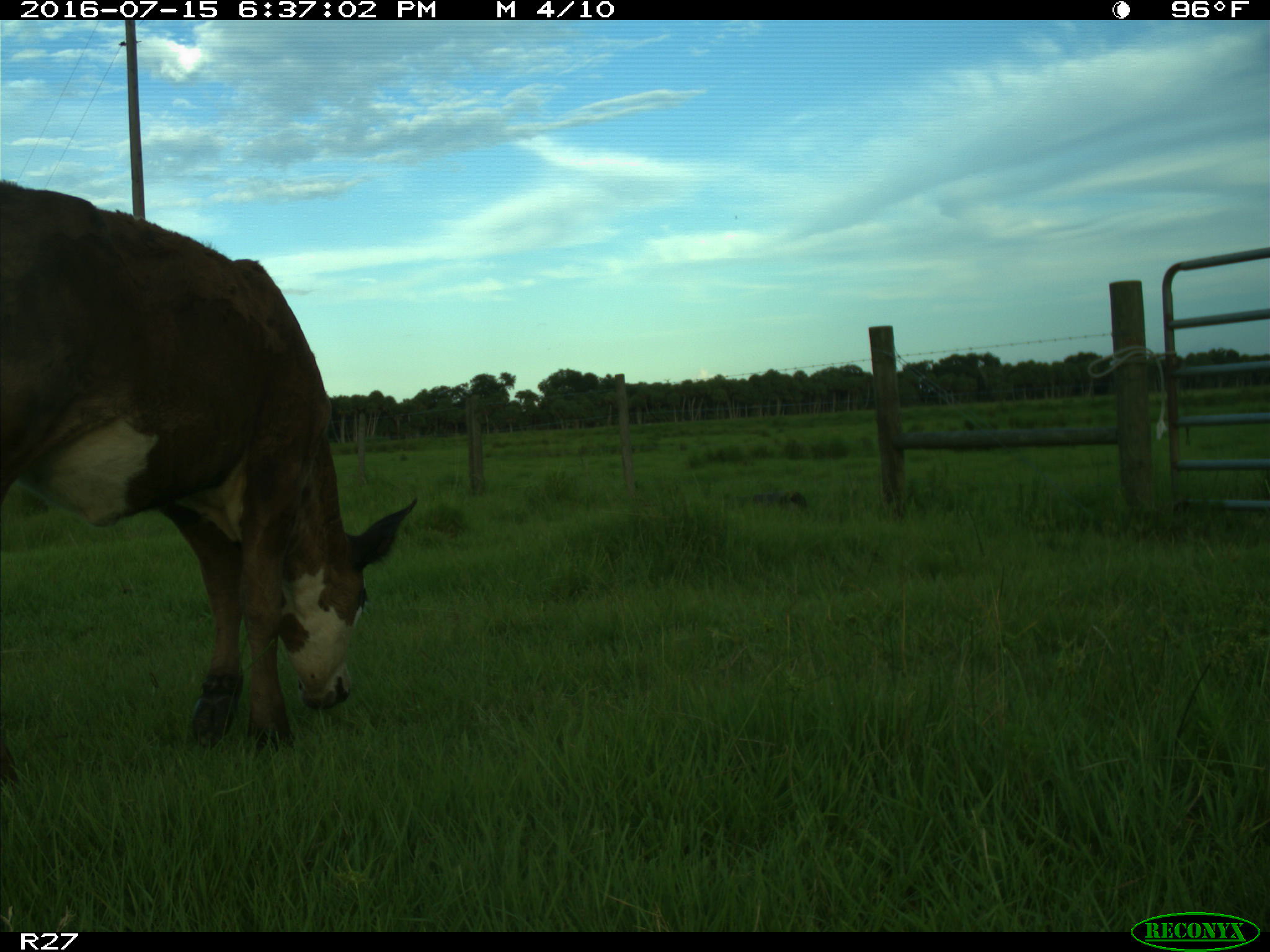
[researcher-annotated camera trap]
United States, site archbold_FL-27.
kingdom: Animalia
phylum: Chordata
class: Mammalia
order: Artiodactyla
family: Bovidae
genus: Bos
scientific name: Bos taurus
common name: domestic cow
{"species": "Bos taurus (domestic cow)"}